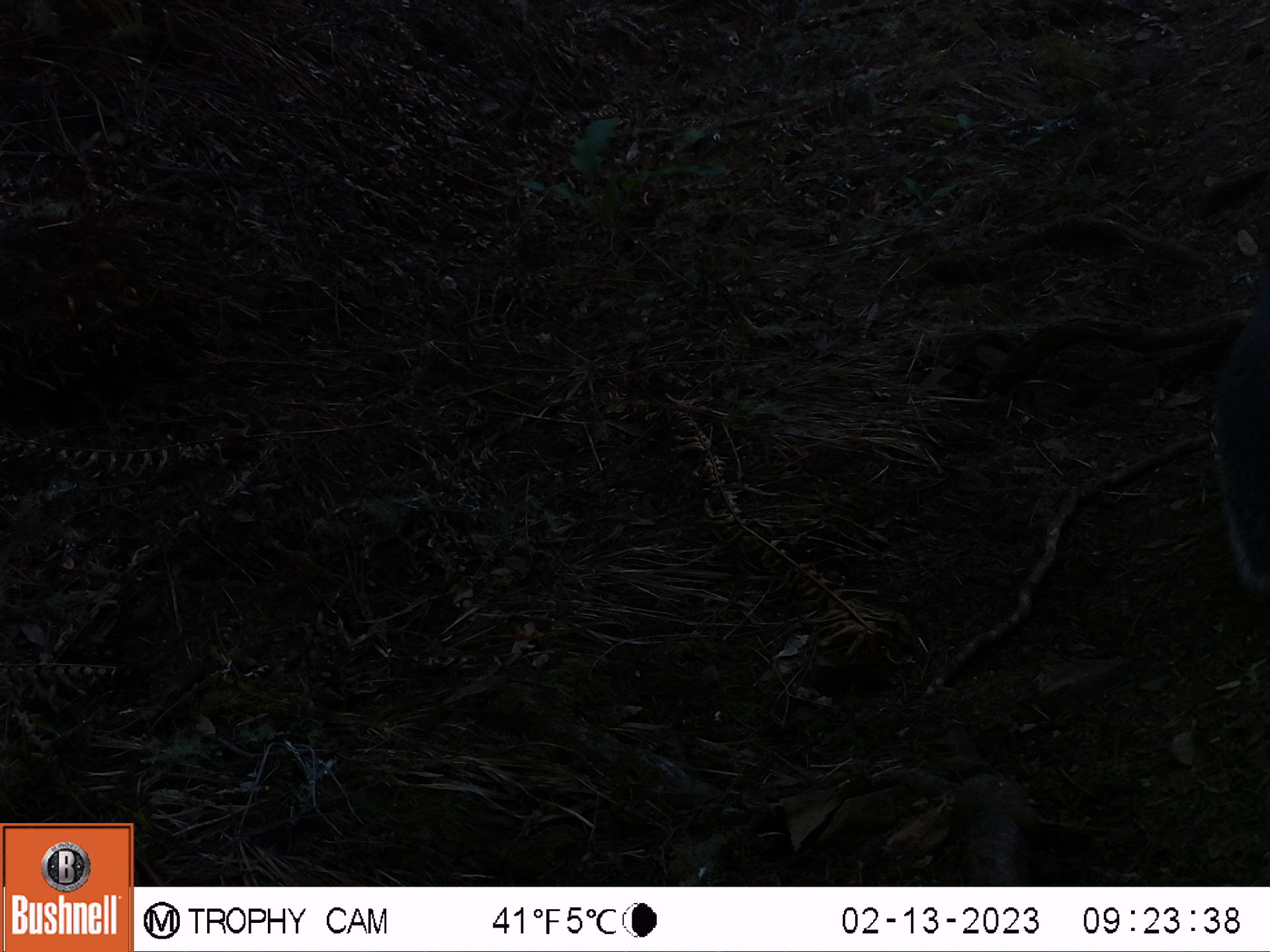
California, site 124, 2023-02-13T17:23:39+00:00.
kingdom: Animalia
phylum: Chordata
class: Mammalia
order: Rodentia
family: Sciuridae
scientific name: Sciuridae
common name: squirrel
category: unknown squirrel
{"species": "unknown squirrel (squirrel) (Sciuridae)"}